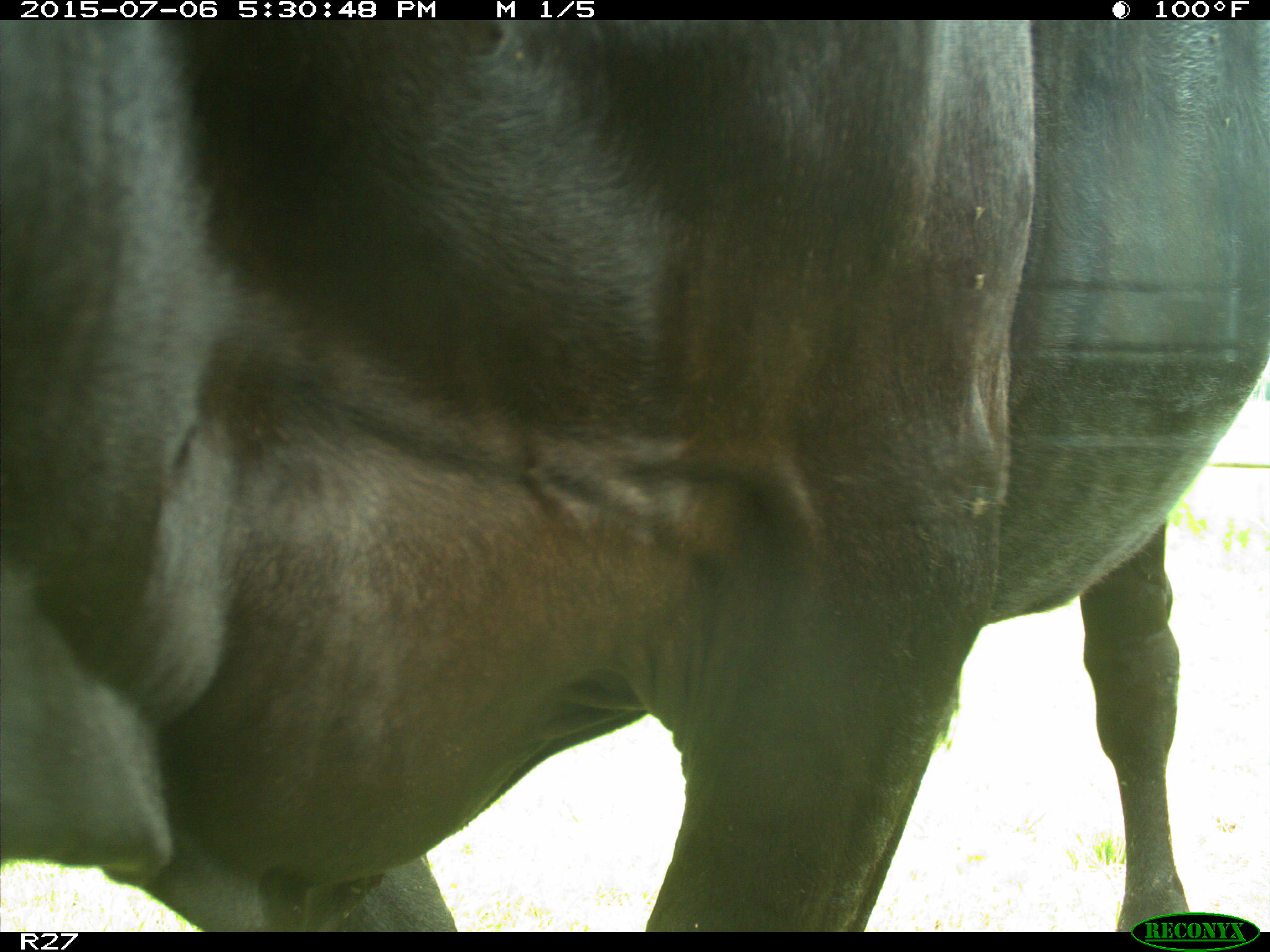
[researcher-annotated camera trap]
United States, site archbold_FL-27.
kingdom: Animalia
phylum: Chordata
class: Mammalia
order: Artiodactyla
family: Bovidae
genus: Bos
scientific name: Bos taurus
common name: domestic cow